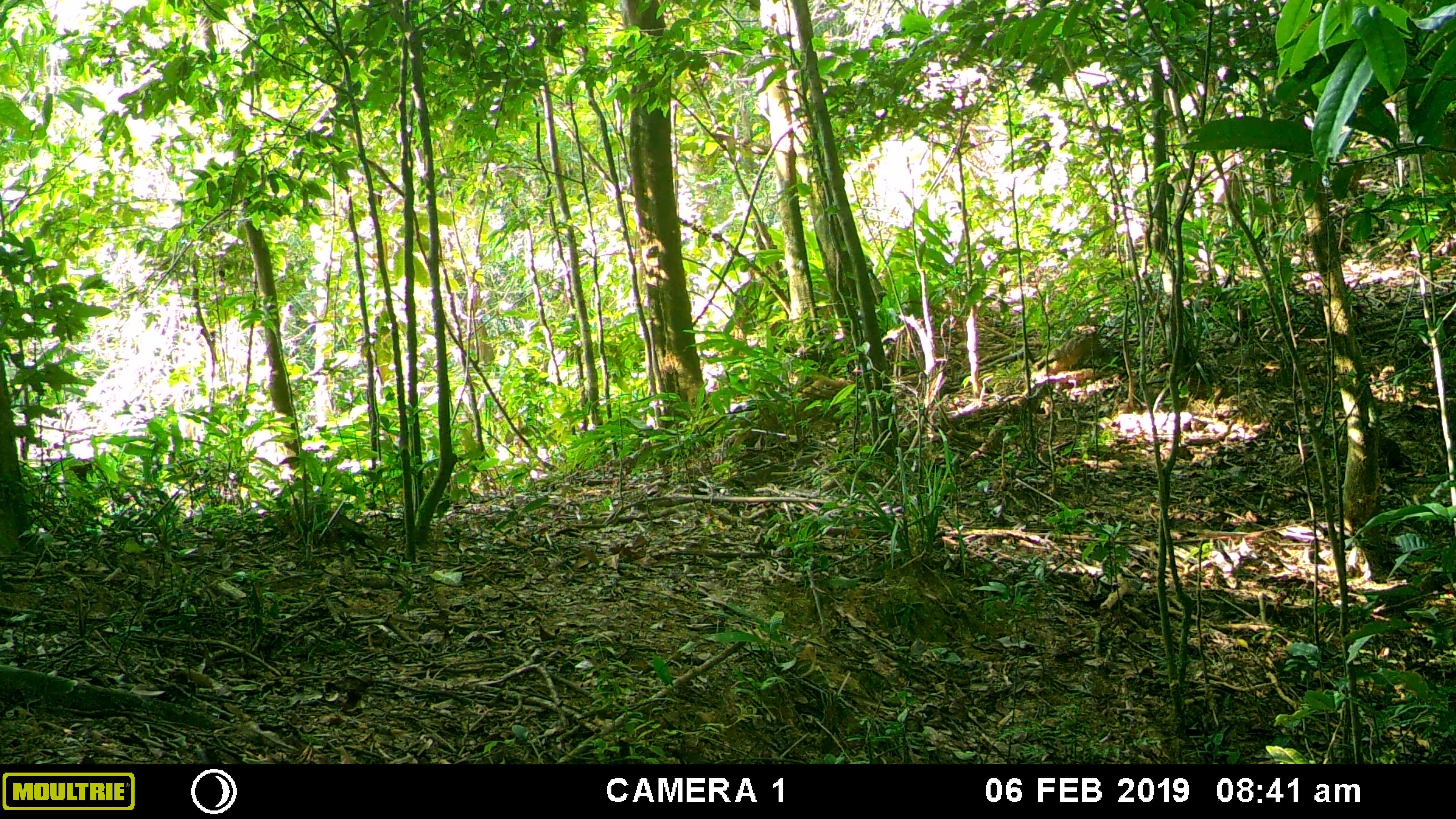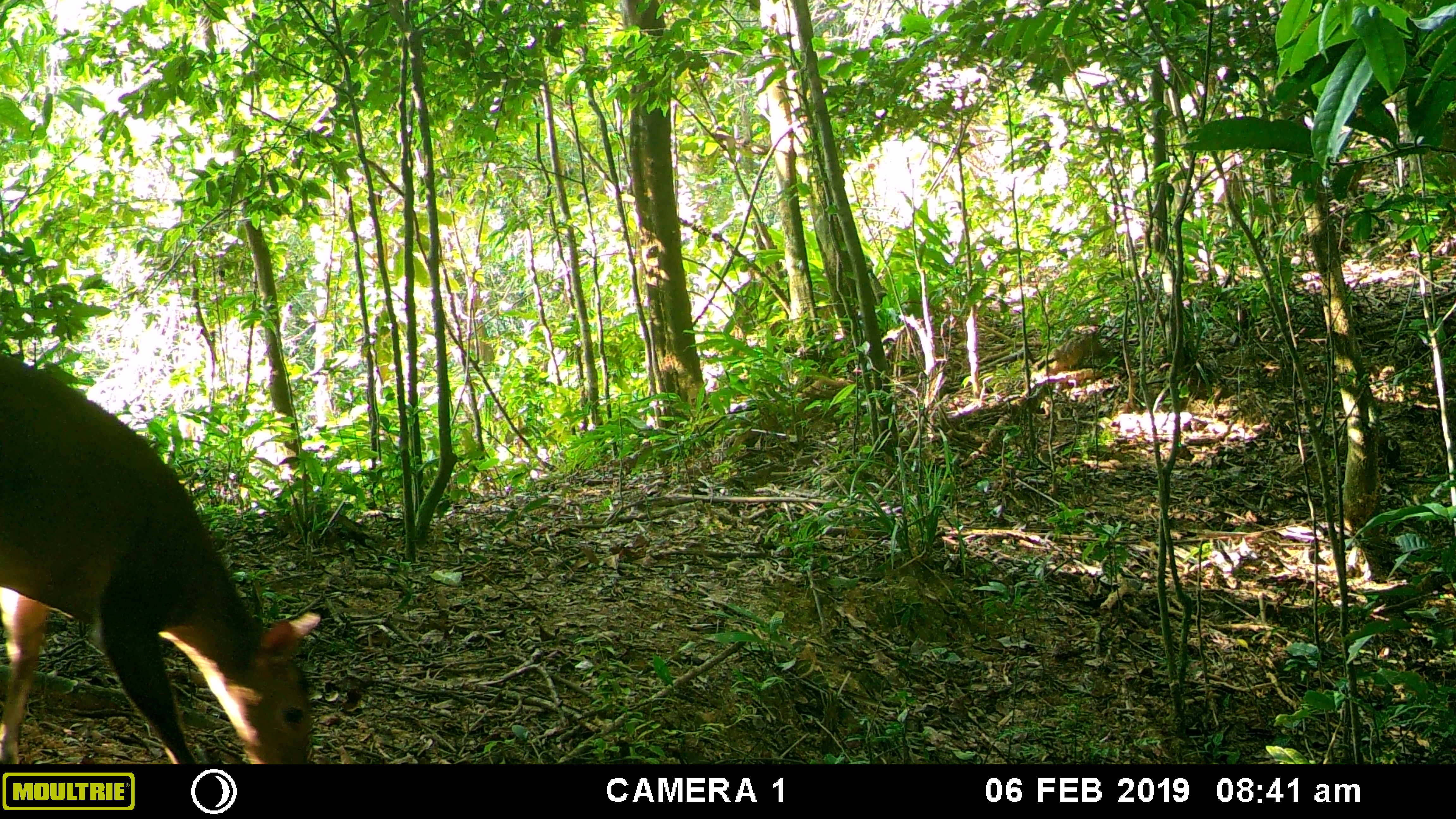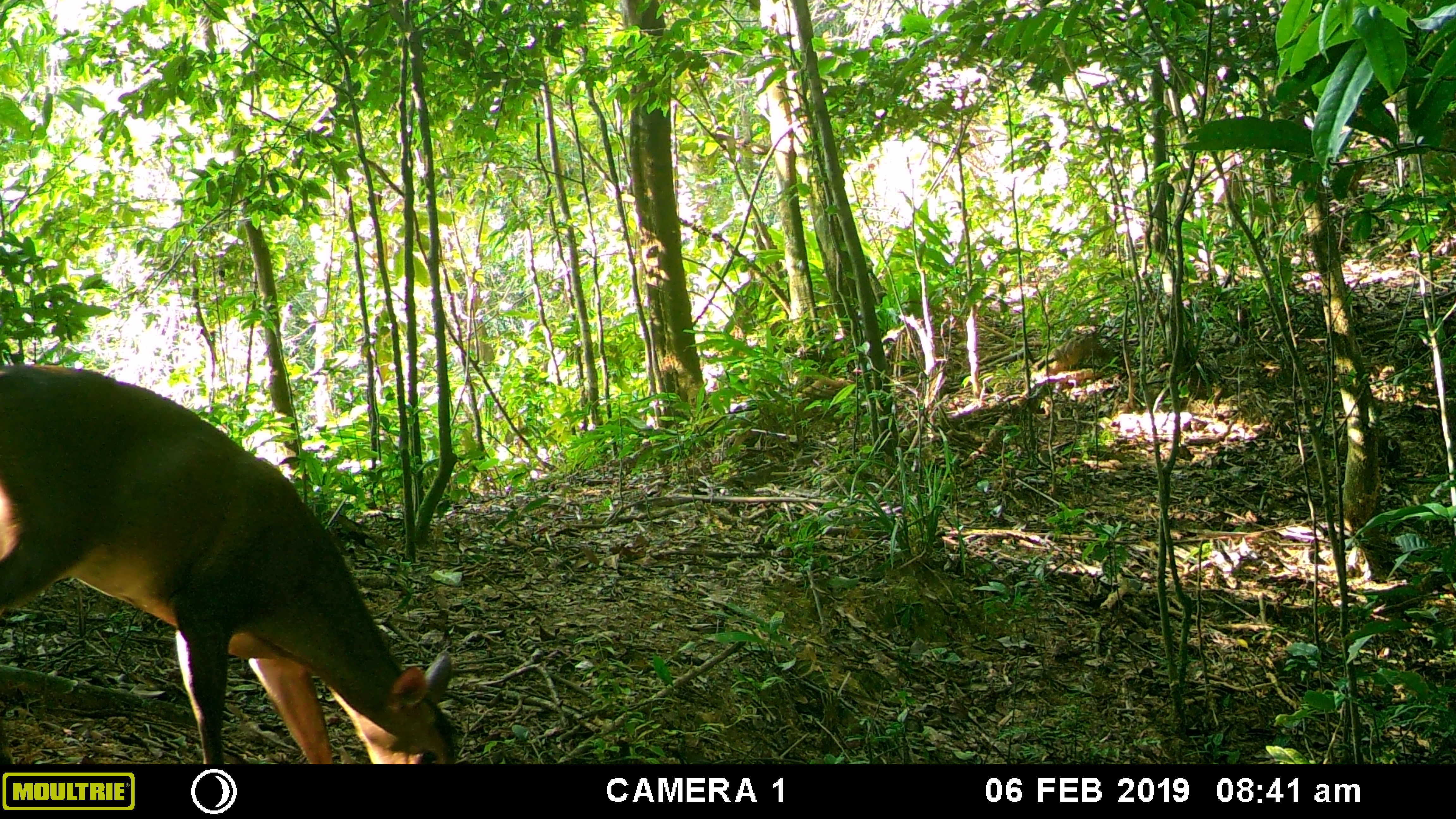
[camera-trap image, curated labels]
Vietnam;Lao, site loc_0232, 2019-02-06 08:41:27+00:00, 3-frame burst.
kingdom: Animalia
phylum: Chordata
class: Mammalia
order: Artiodactyla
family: Cervidae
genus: Muntiacus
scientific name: Muntiacus vuquangensis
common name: large-antlered muntjac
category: large antlered muntjac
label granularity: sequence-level